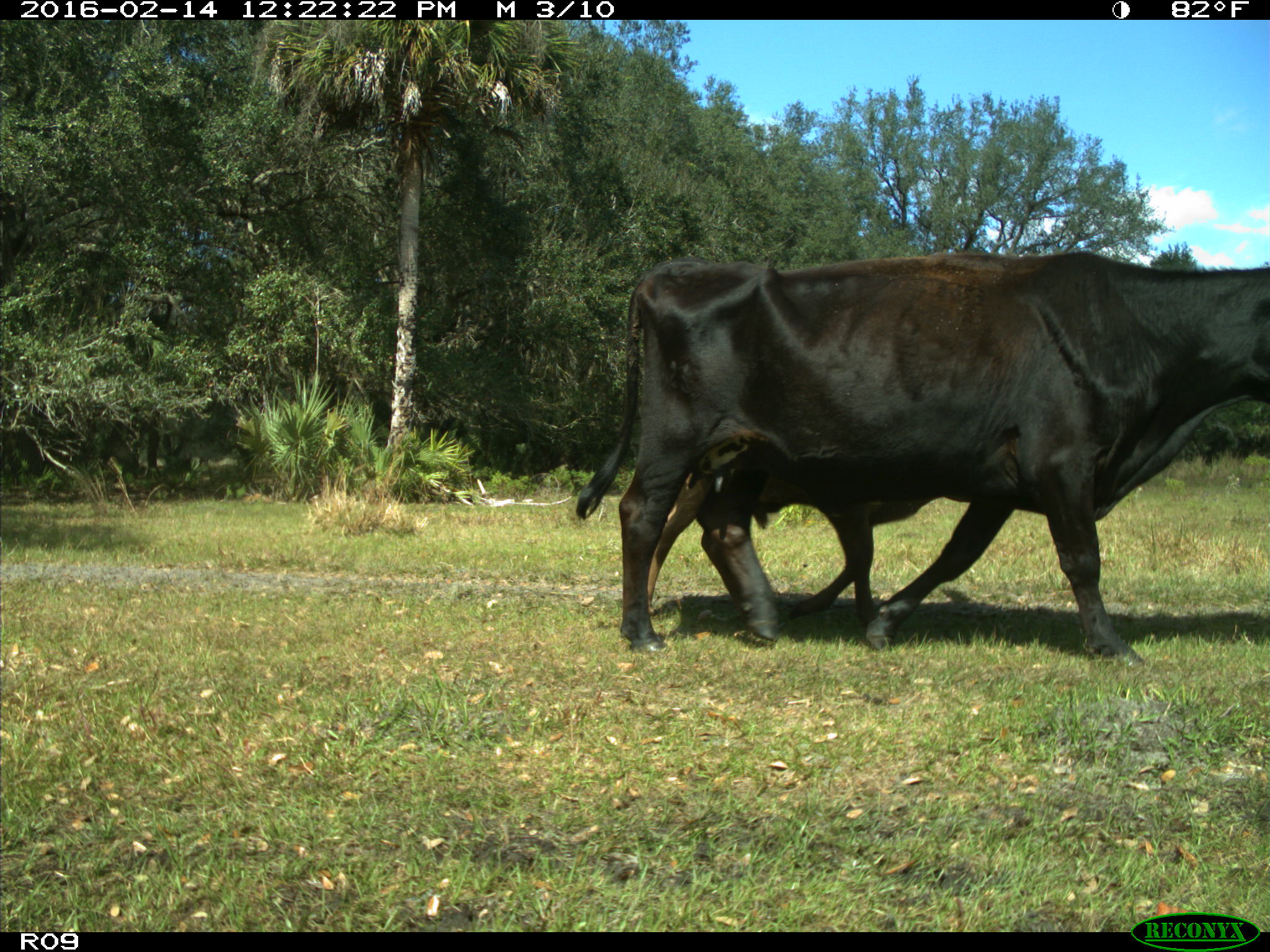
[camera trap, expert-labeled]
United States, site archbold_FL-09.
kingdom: Animalia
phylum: Chordata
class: Mammalia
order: Artiodactyla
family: Bovidae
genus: Bos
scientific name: Bos taurus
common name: domestic cow